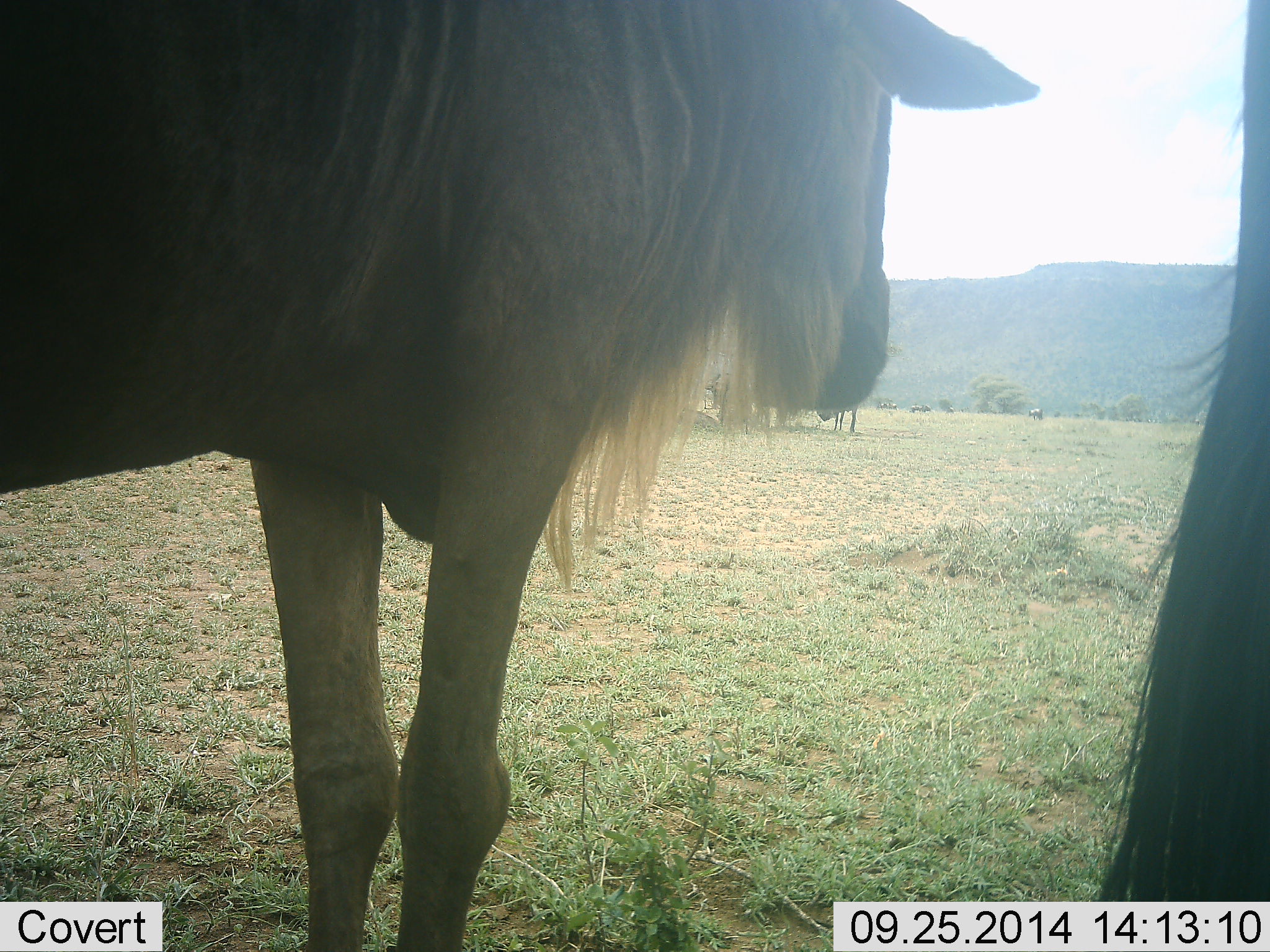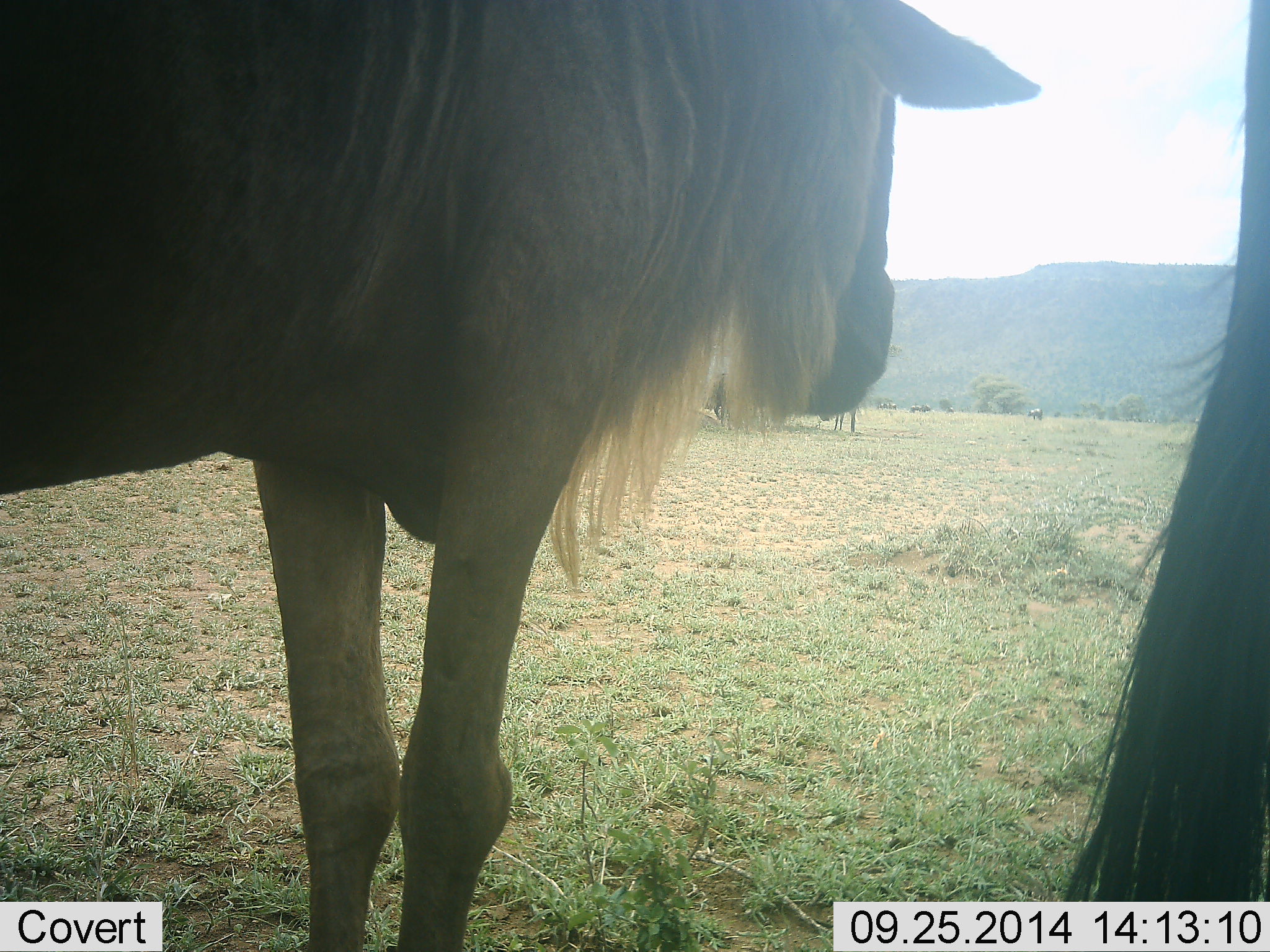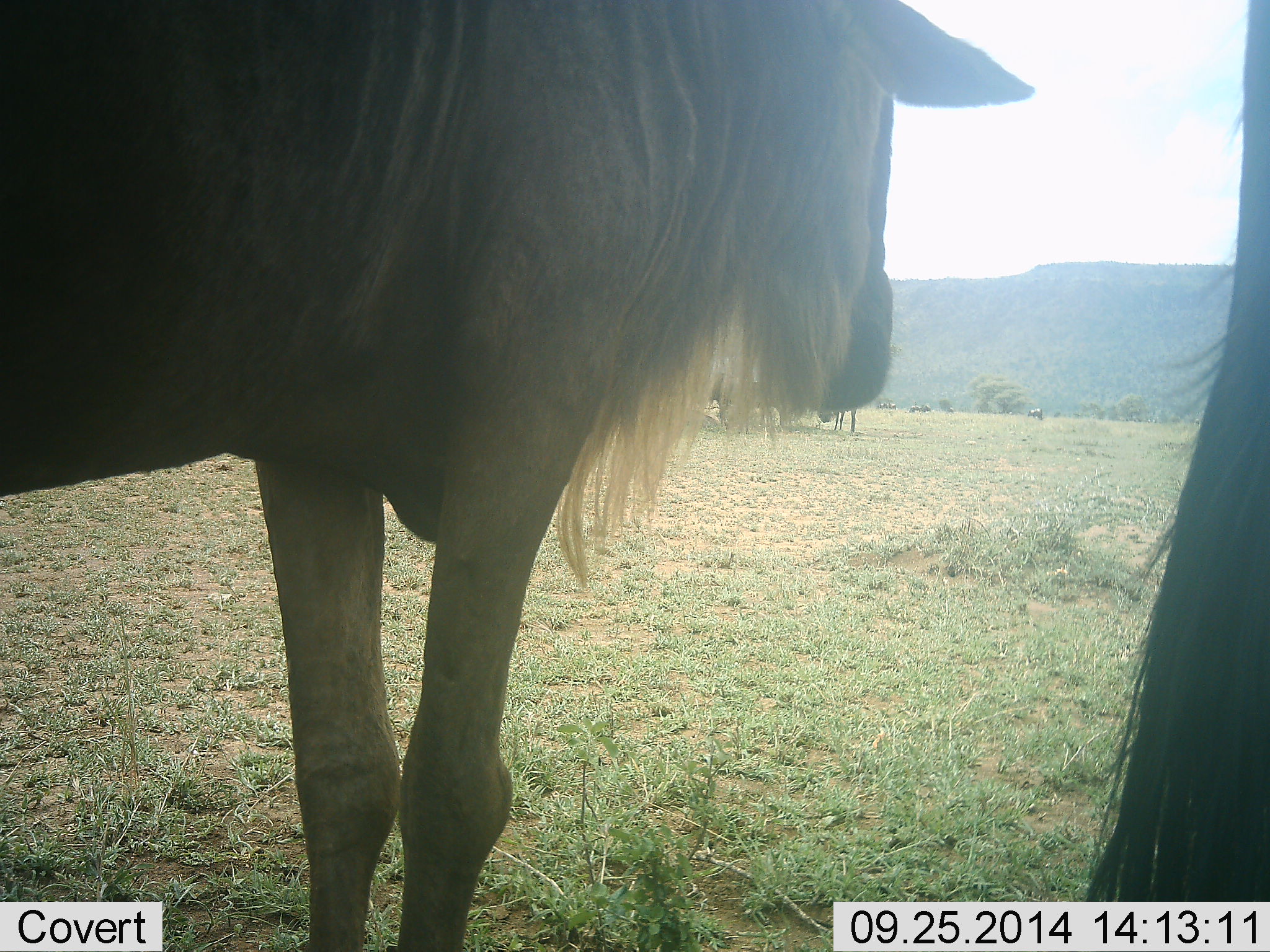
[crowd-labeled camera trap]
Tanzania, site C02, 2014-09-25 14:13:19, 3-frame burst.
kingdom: Animalia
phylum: Chordata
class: Mammalia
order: Artiodactyla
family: Bovidae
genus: Connochaetes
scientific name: Connochaetes taurinus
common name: blue wildebeest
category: wildebeest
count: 4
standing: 100%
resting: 0%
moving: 0%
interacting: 0%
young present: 0%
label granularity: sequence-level